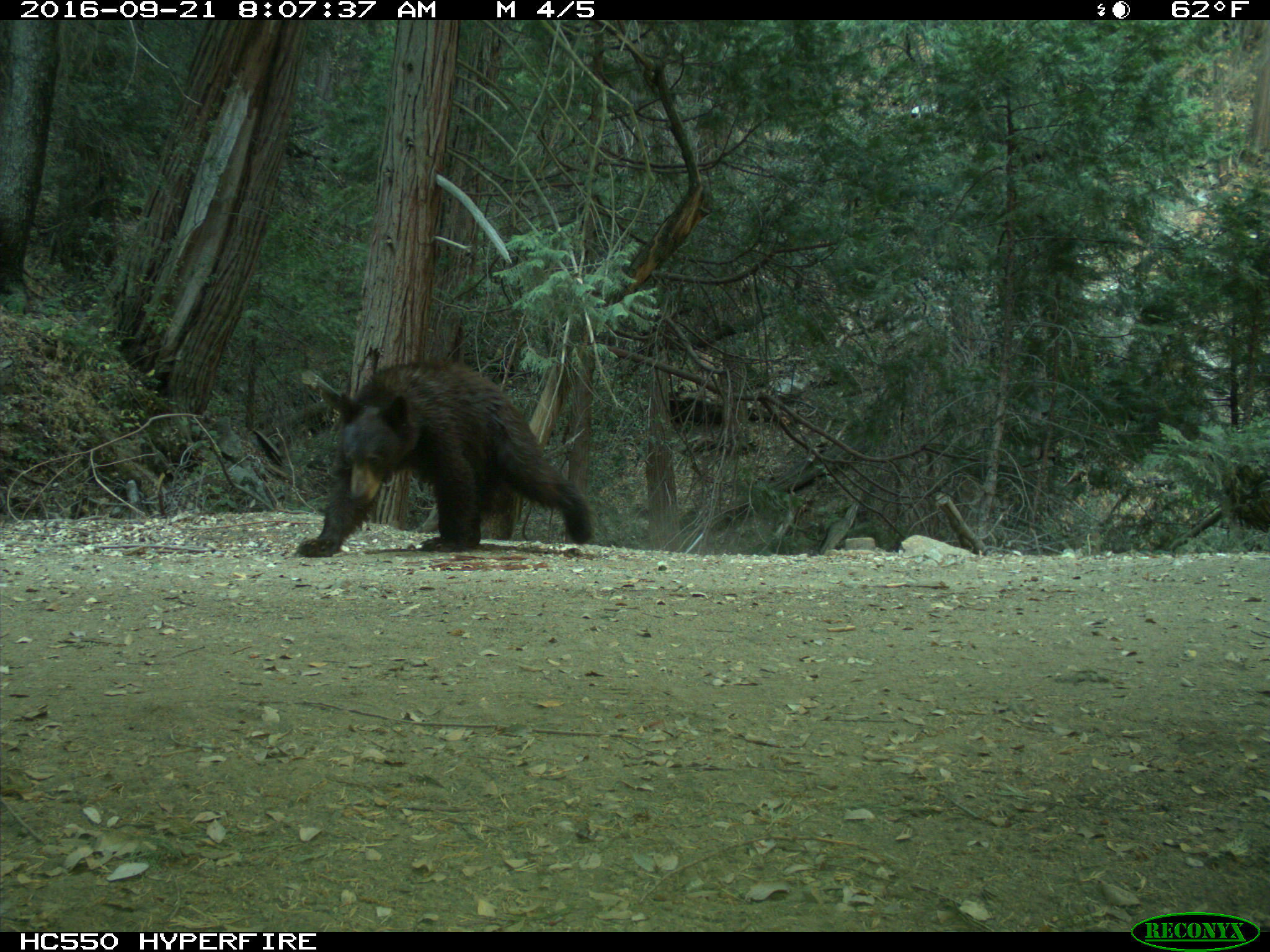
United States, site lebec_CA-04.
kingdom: Animalia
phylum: Chordata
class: Mammalia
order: Carnivora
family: Ursidae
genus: Ursus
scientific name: Ursus americanus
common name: american black bear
Ursus americanus (american black bear).